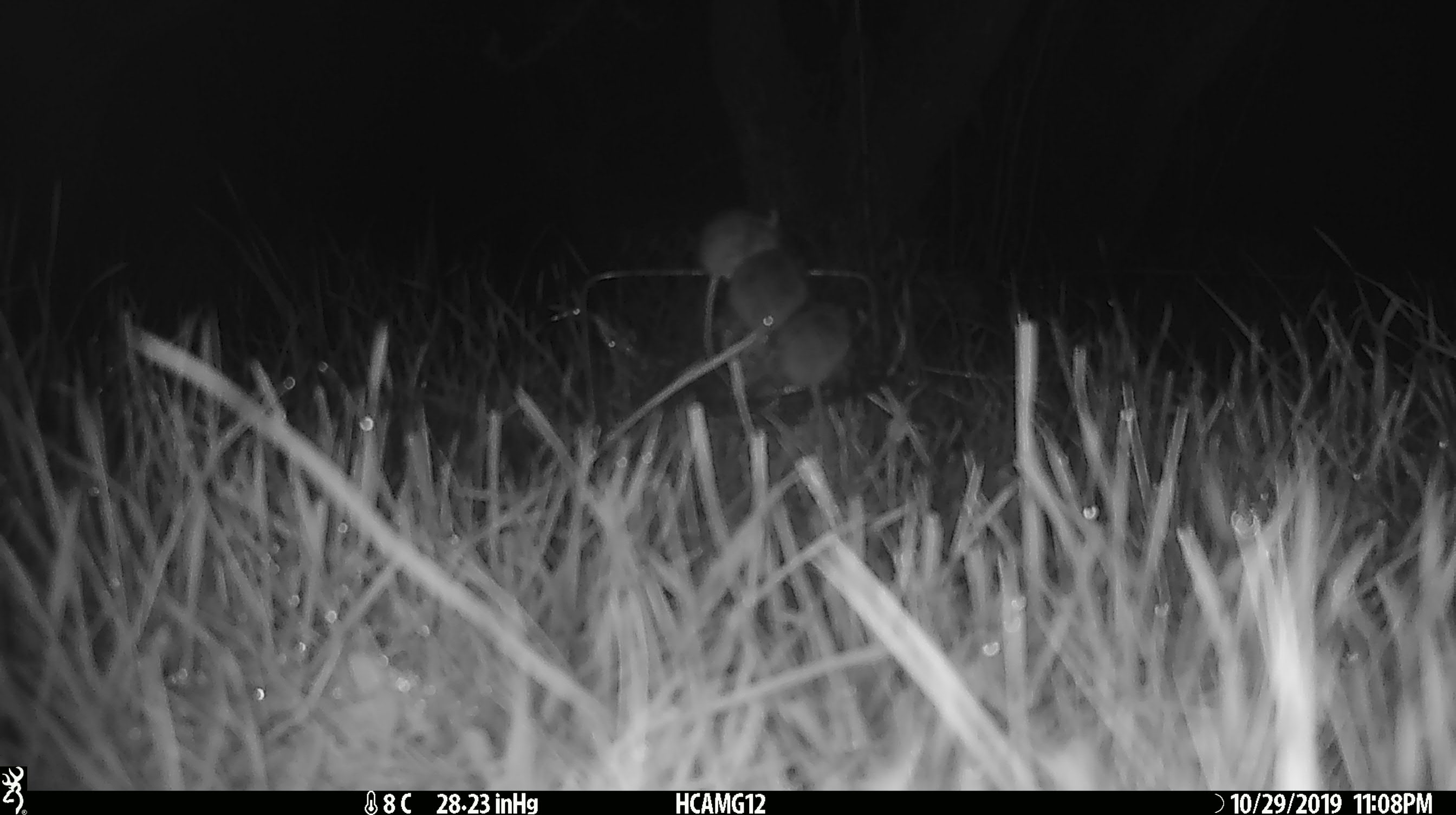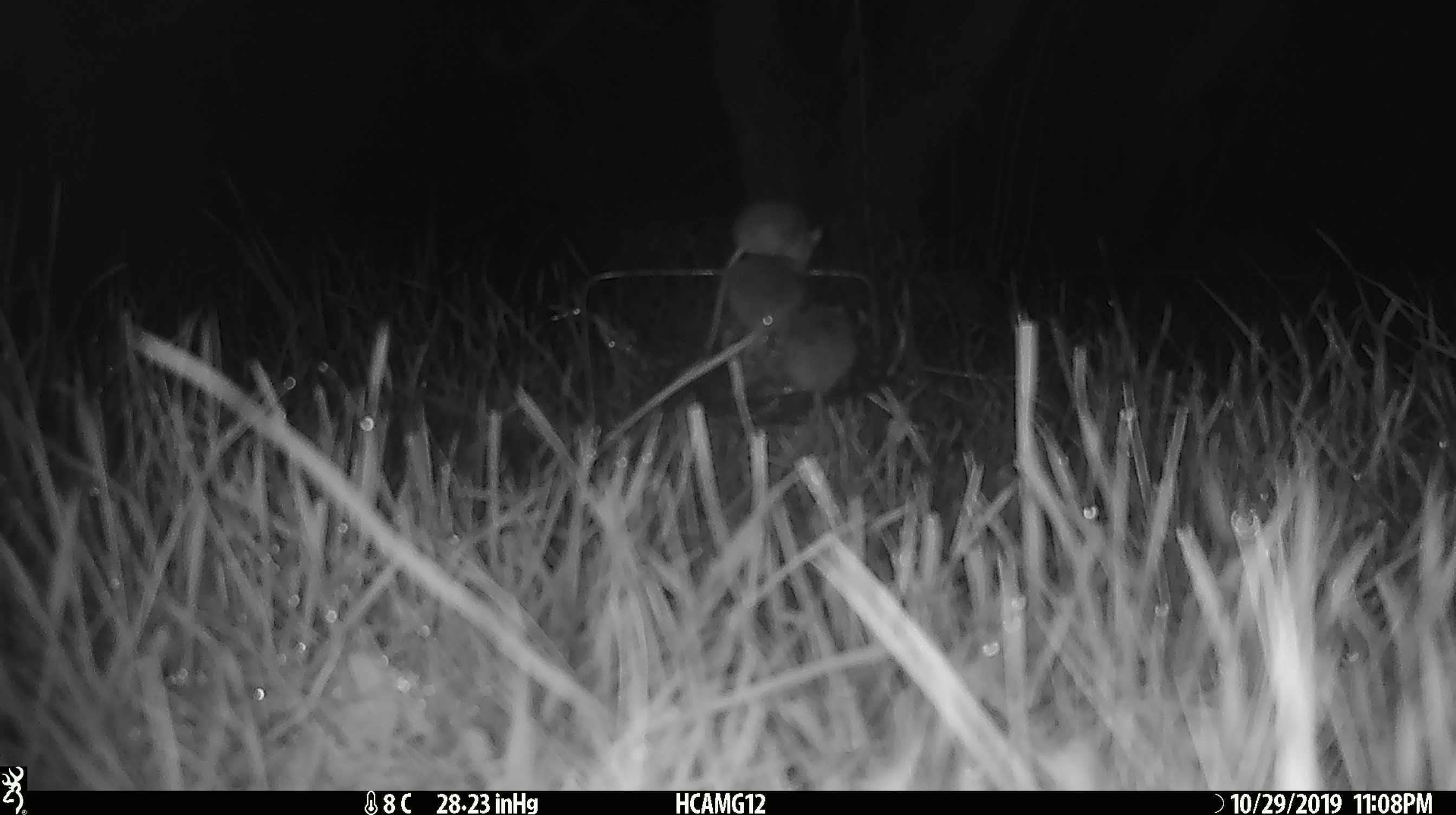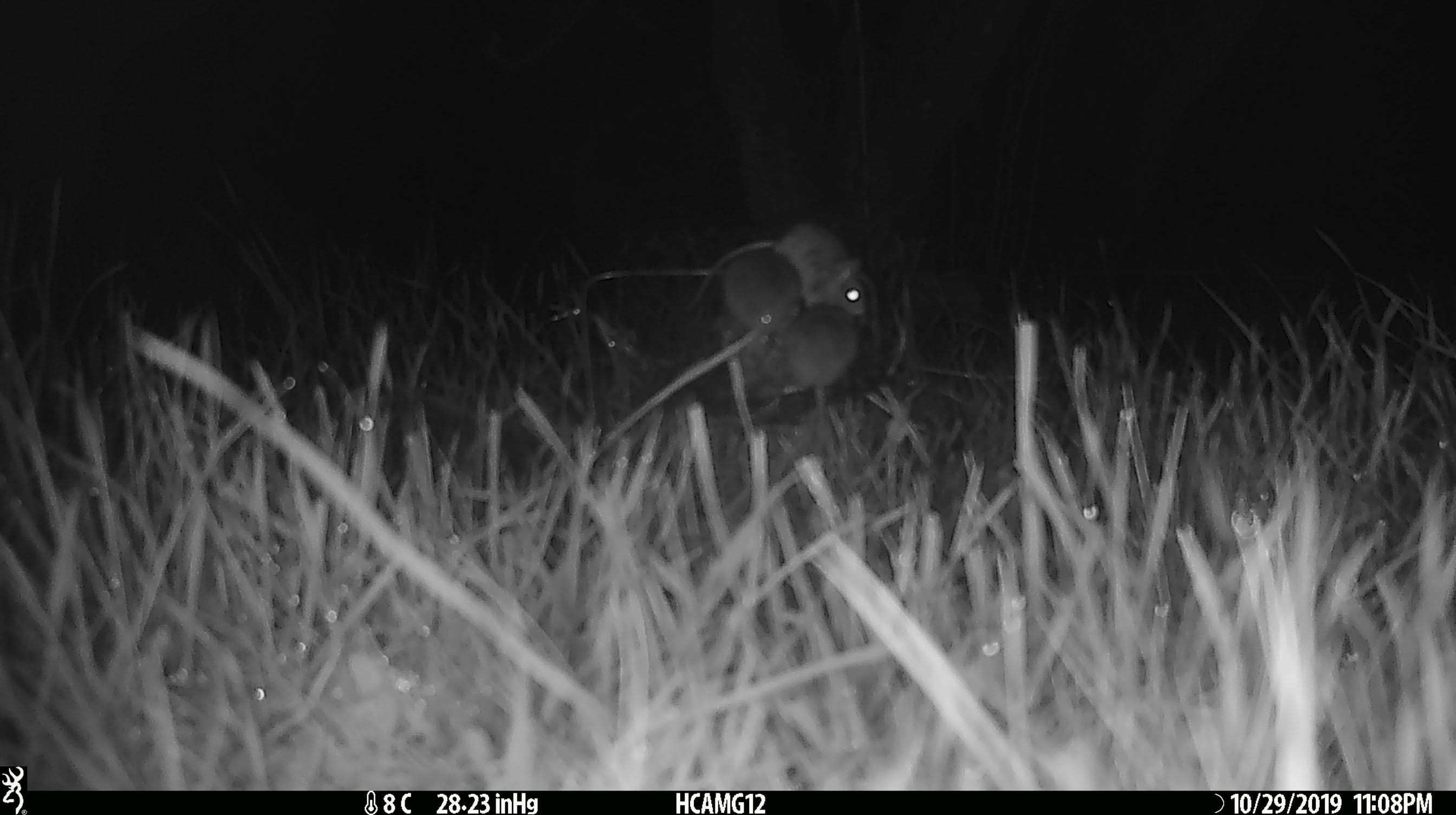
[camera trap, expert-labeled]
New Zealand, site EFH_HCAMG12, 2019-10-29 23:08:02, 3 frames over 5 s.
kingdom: Animalia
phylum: Chordata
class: Mammalia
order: Rodentia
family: Muridae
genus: Mus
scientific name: Mus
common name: mouse